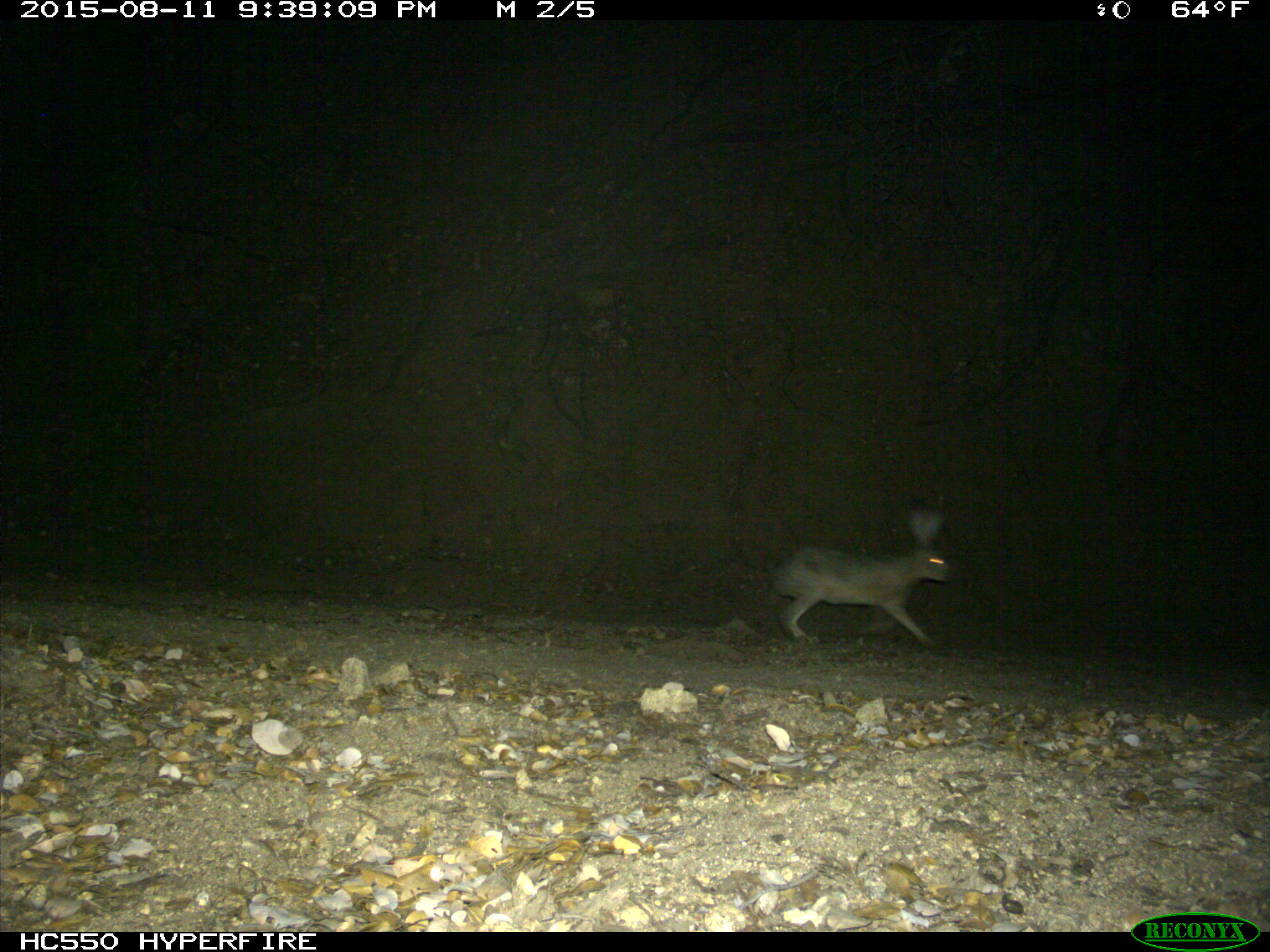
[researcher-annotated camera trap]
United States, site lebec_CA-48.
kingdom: Animalia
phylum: Chordata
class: Mammalia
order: Lagomorpha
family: Leporidae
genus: Lepus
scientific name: Lepus californicus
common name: black-tailed jackrabbit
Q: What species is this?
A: Lepus californicus (black-tailed jackrabbit).